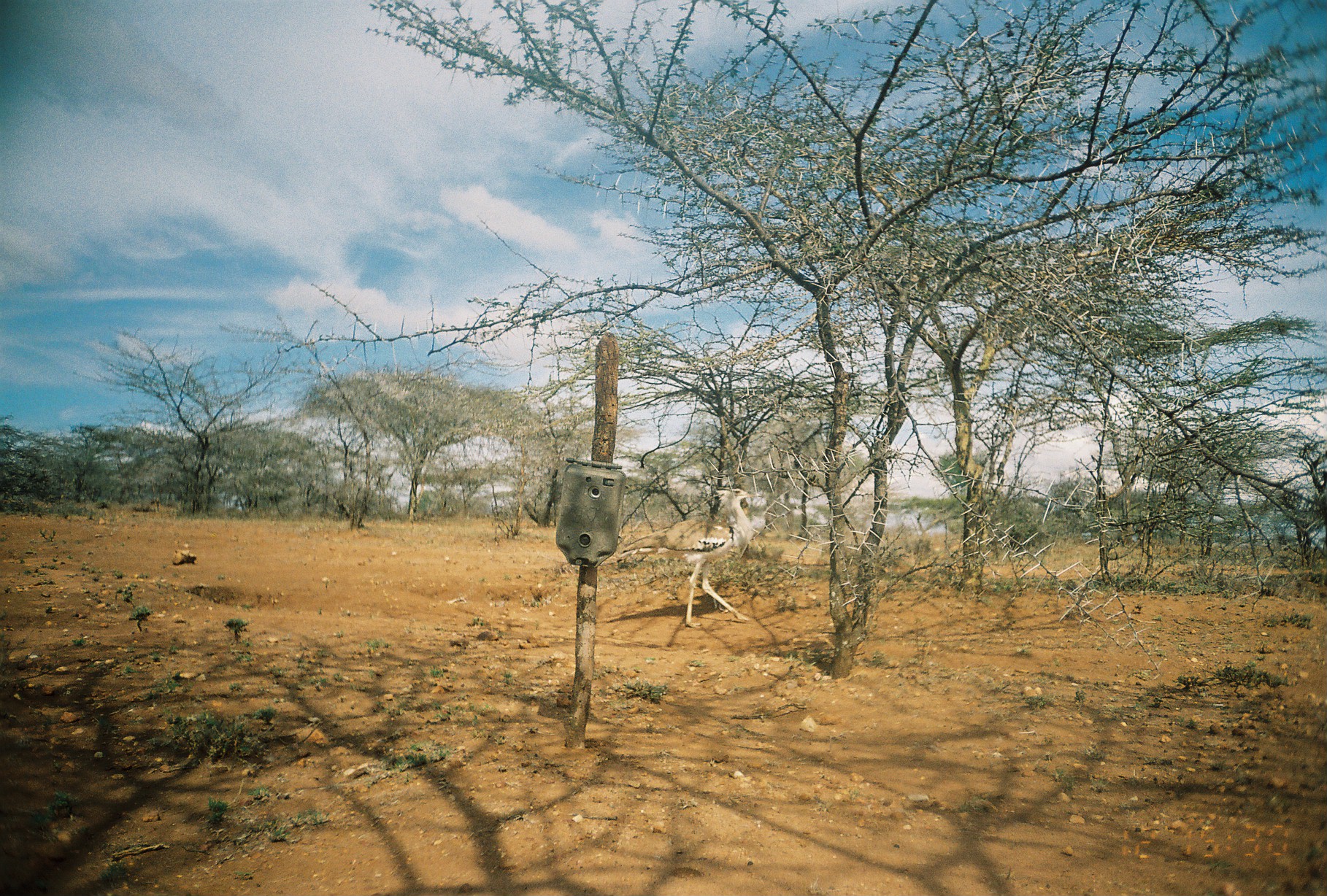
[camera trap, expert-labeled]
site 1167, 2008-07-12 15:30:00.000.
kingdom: Animalia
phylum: Chordata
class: Aves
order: Otidiformes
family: Otididae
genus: Ardeotis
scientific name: Ardeotis kori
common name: kori bustard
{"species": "Ardeotis kori (kori bustard)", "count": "1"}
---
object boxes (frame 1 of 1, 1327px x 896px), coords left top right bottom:
ardeotis kori: 615 488 763 630